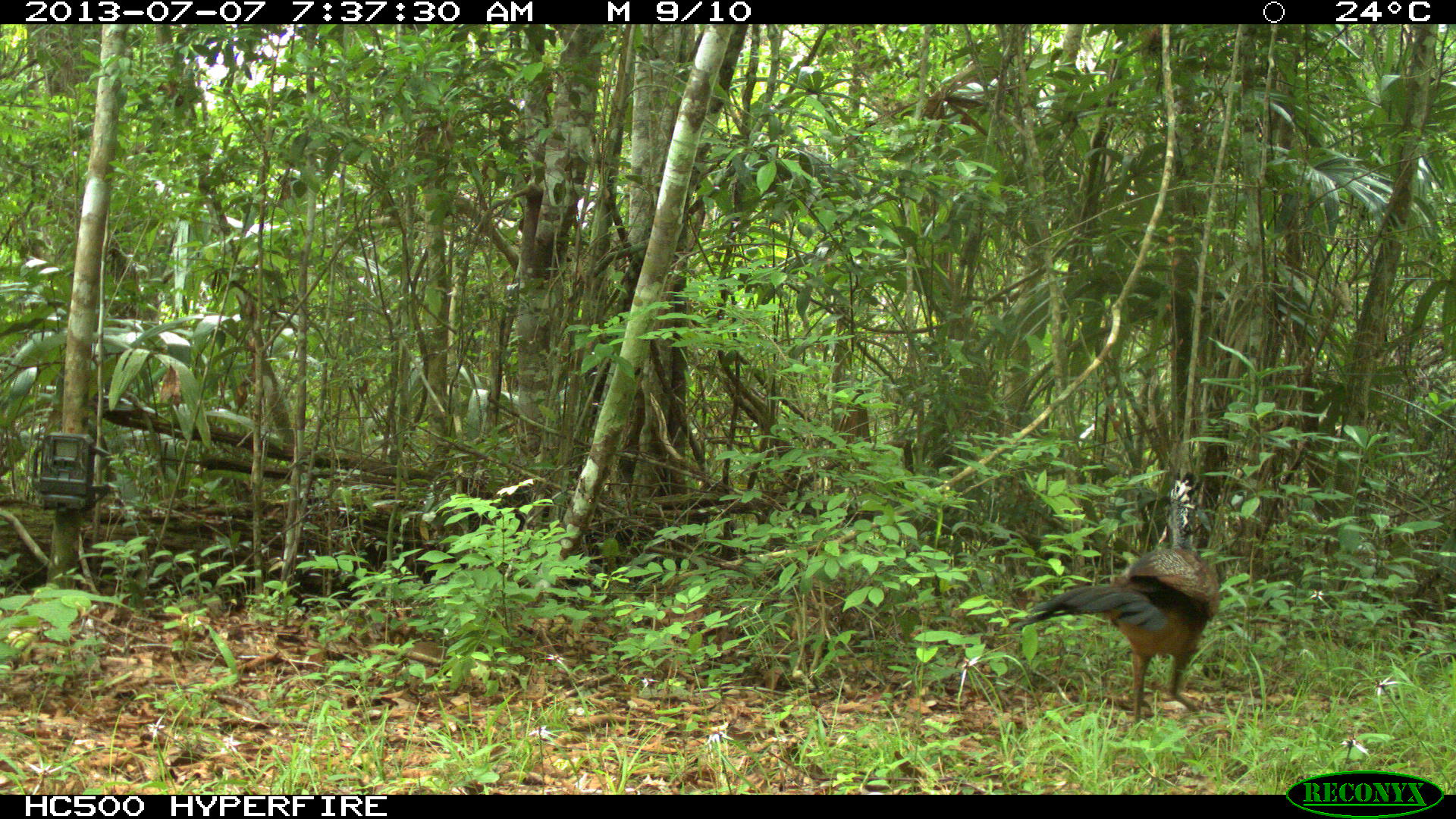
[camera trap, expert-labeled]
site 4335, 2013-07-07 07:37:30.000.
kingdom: Animalia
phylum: Chordata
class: Aves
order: Galliformes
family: Cracidae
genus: Crax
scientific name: Crax rubra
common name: great curassow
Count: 1.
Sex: female.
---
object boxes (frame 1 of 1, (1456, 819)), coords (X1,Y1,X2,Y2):
crax rubra: (1006,470,1221,726)